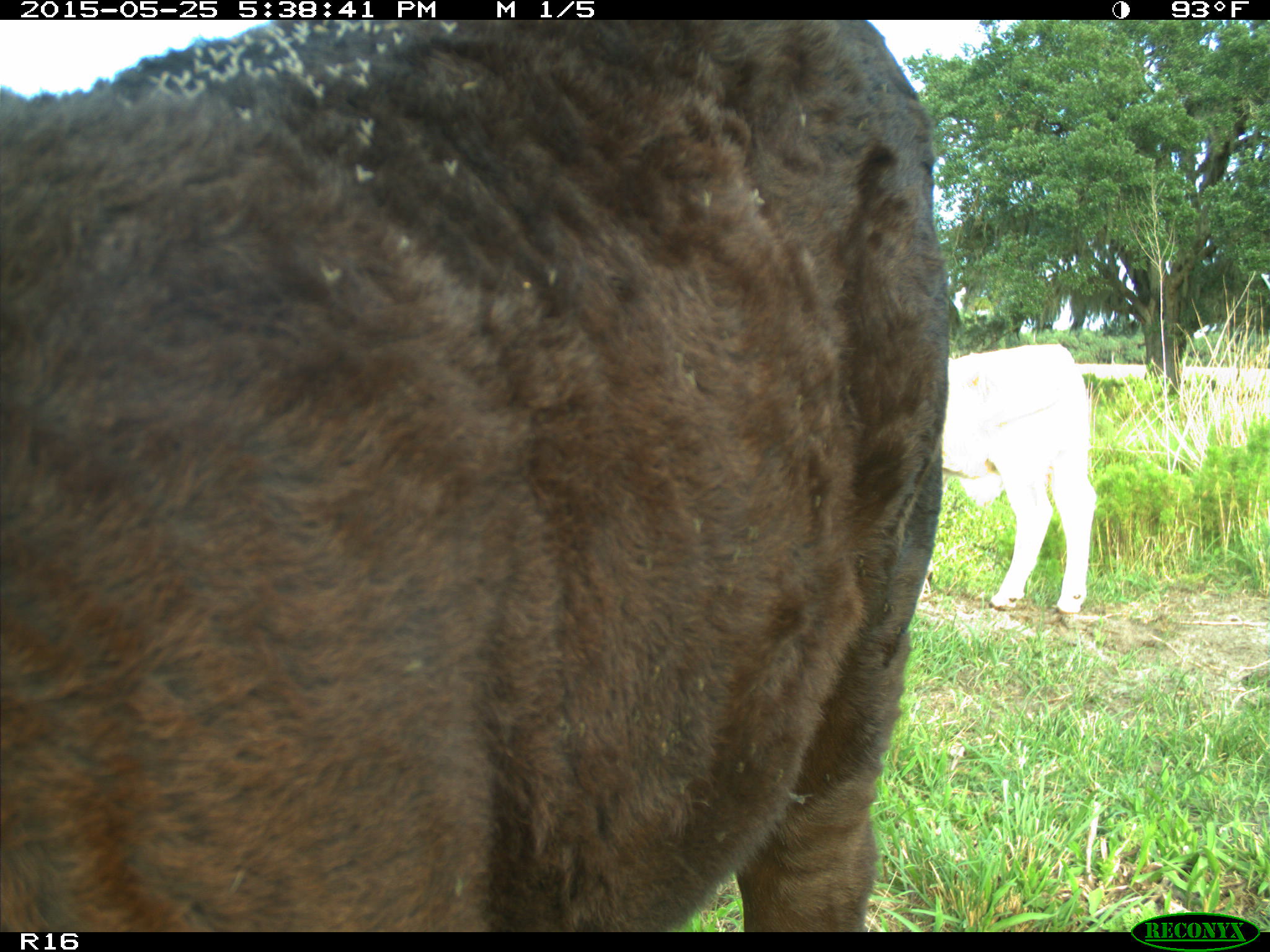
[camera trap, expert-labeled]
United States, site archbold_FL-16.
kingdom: Animalia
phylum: Chordata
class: Mammalia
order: Artiodactyla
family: Bovidae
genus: Bos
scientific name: Bos taurus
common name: domestic cow